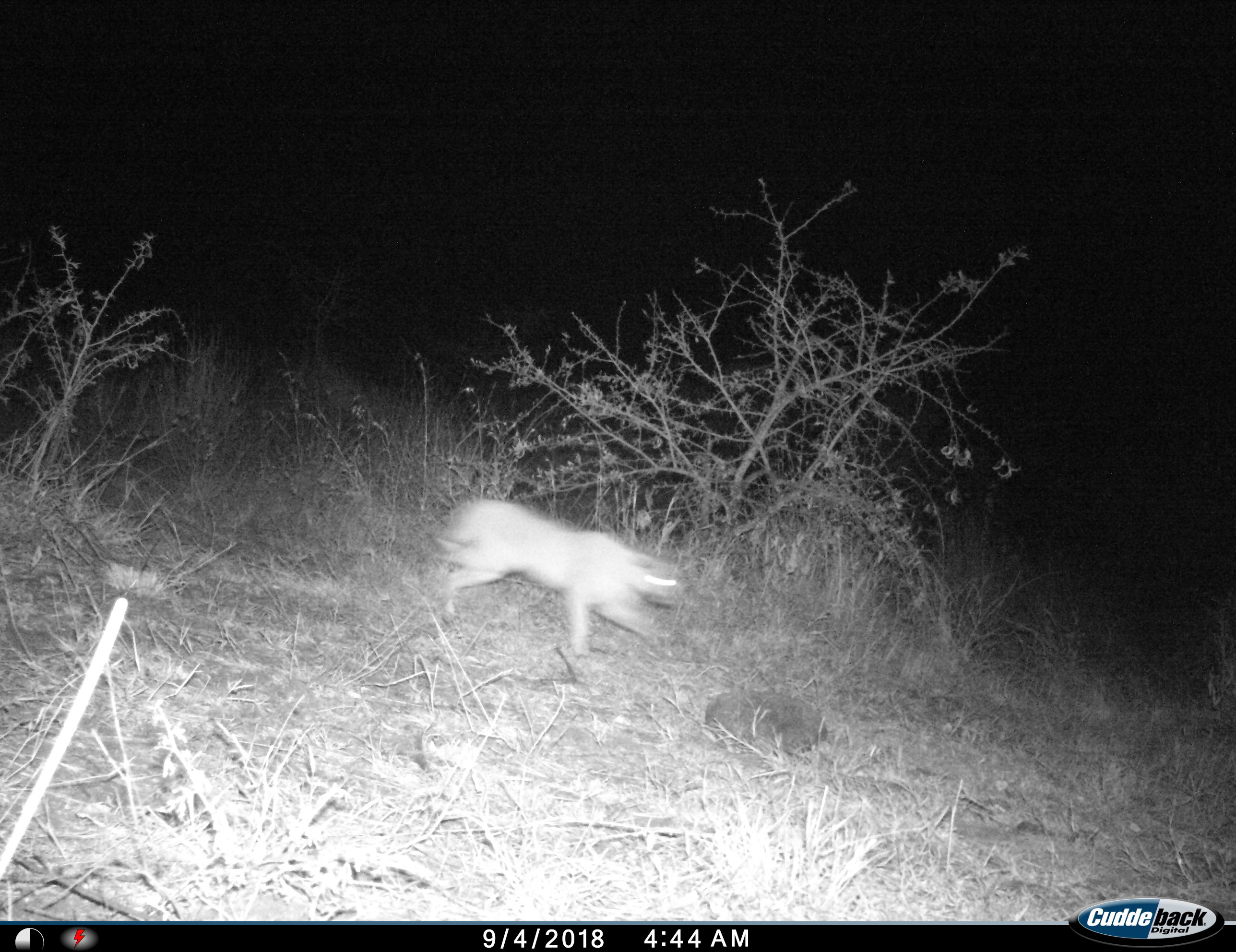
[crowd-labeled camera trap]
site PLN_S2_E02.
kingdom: Animalia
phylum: Chordata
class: Mammalia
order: Carnivora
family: Felidae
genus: Caracal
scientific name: Caracal caracal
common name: caracal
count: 1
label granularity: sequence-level